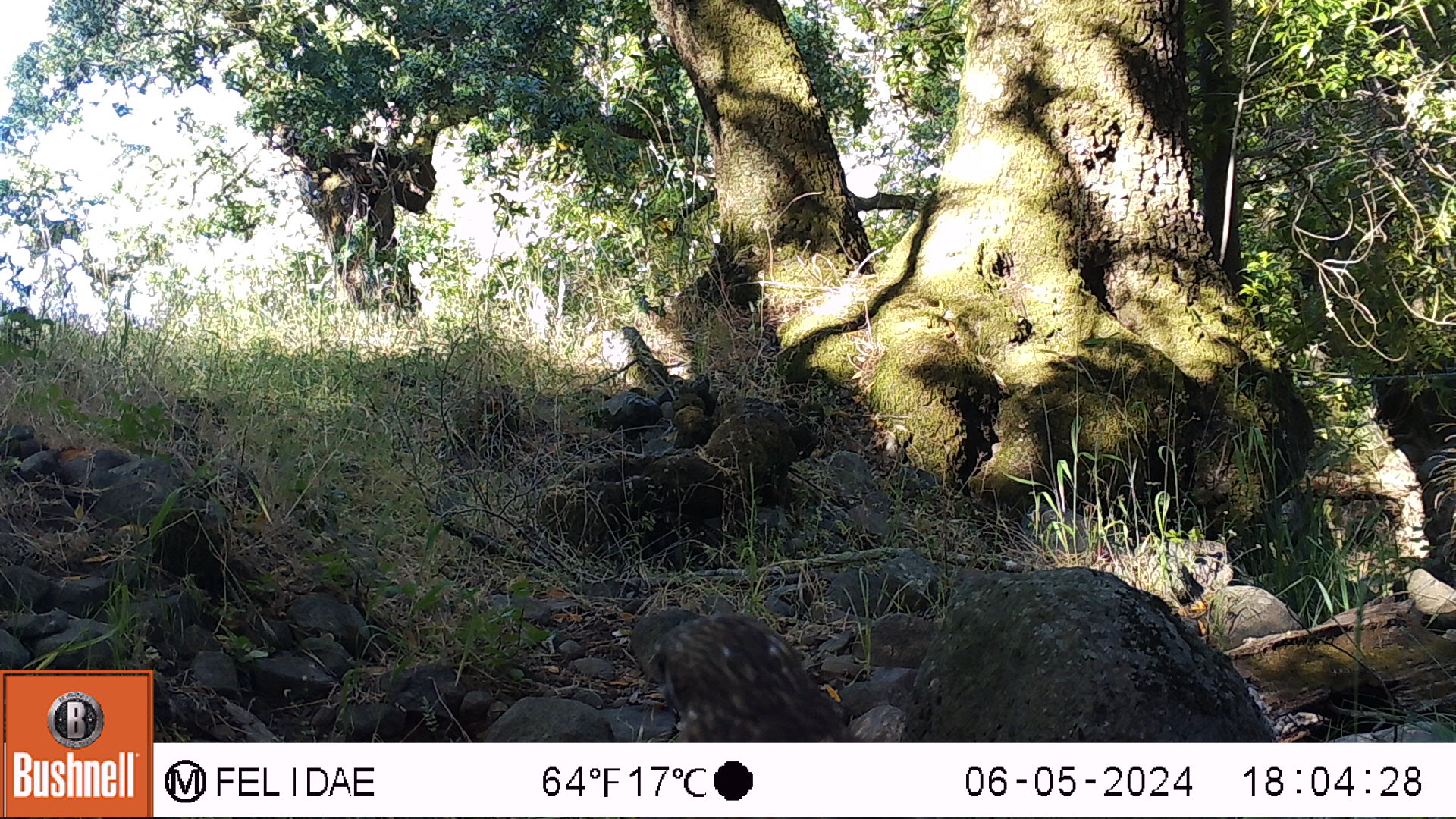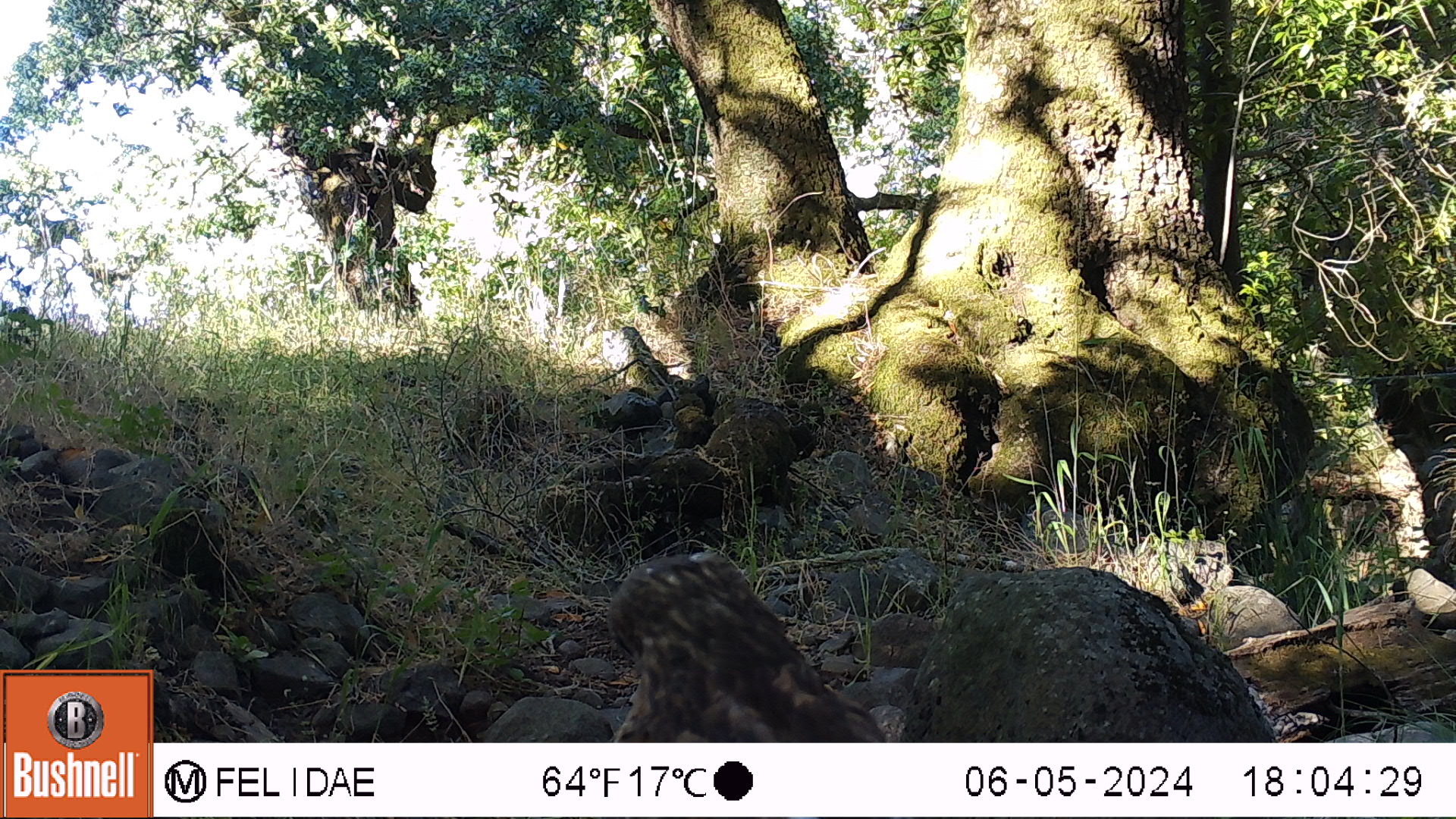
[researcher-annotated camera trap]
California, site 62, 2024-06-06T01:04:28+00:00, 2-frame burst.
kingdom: Animalia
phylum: Chordata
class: Aves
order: Accipitriformes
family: Accipitridae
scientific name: Accipitridae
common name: hawk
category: unknown hawk